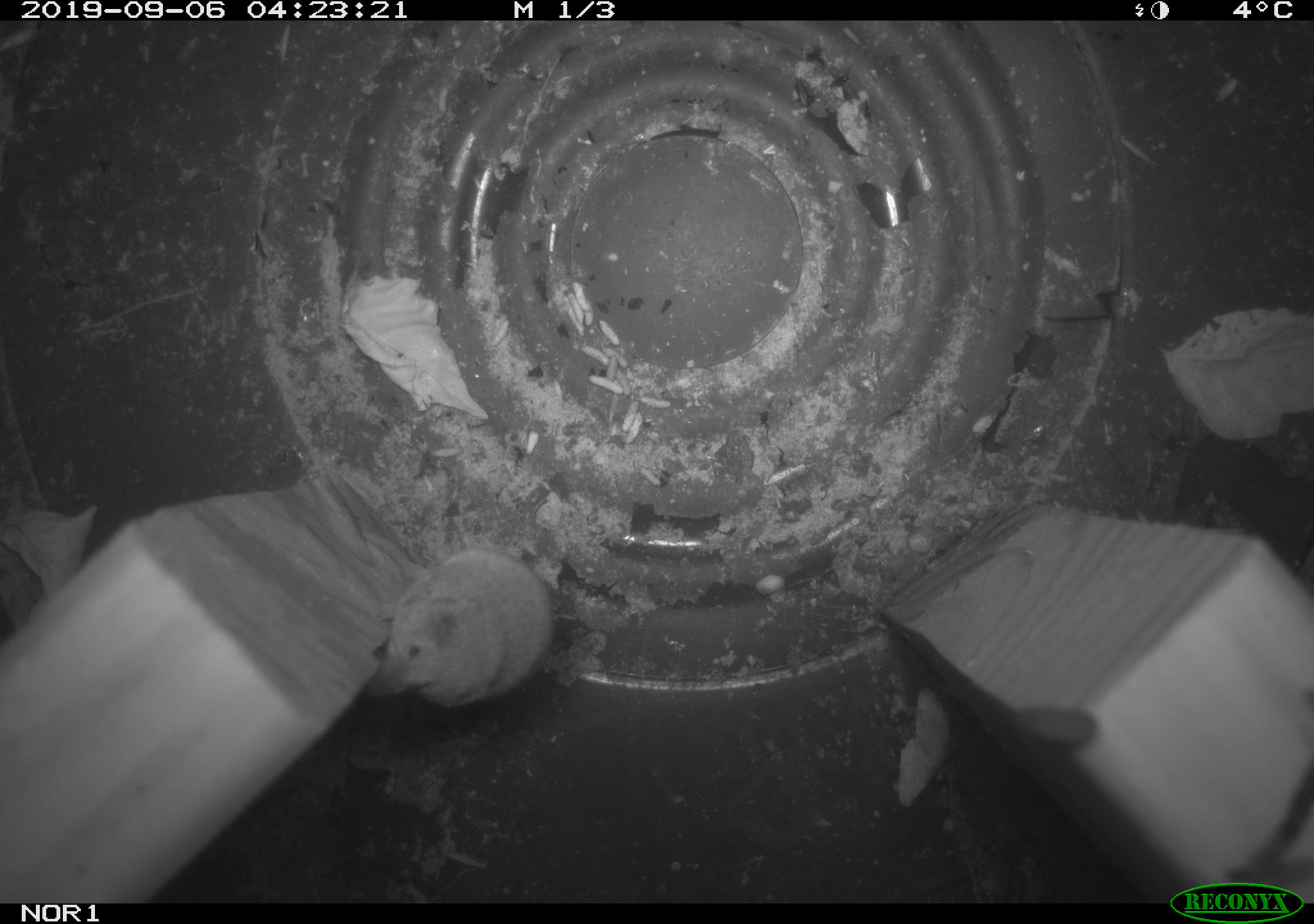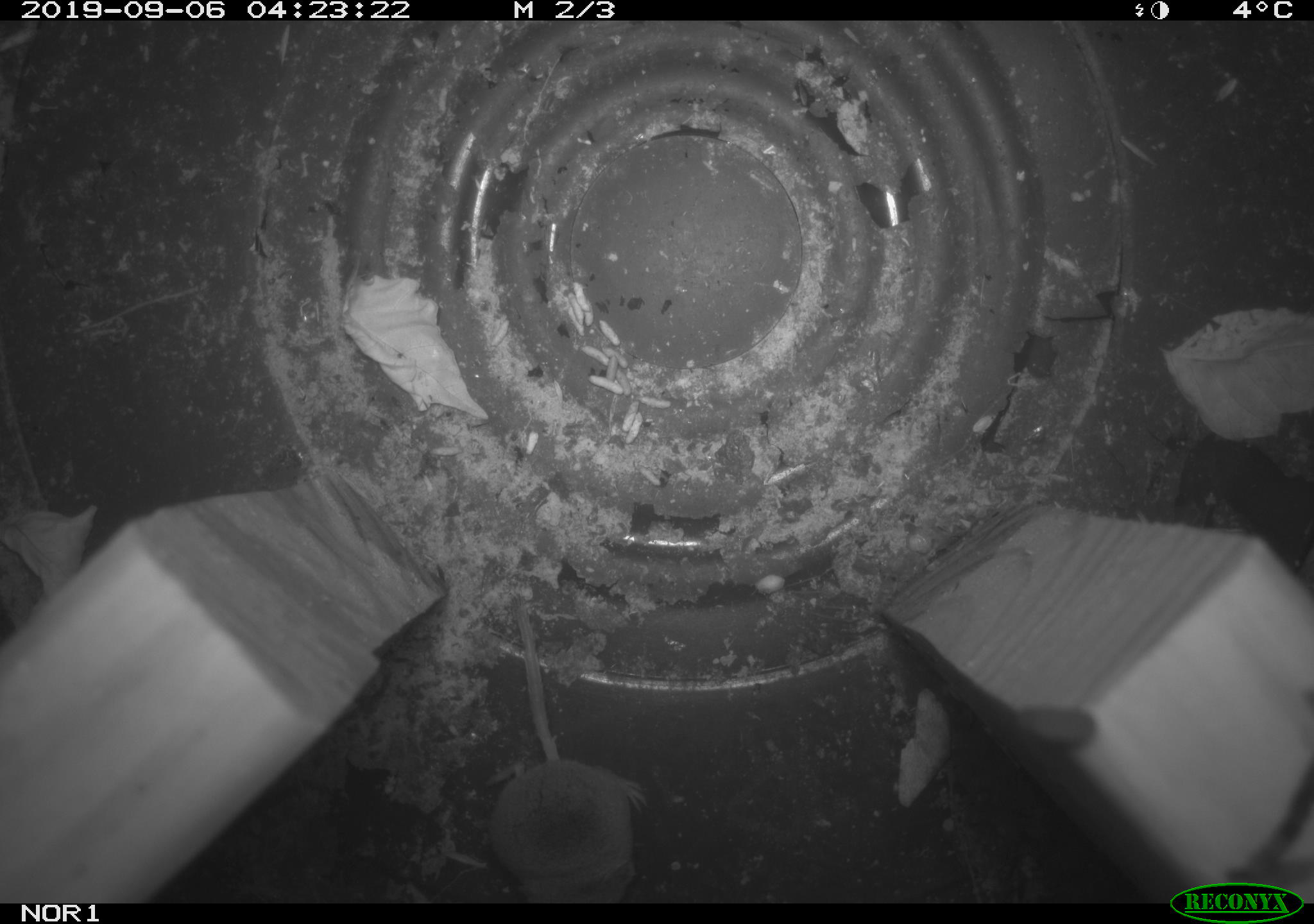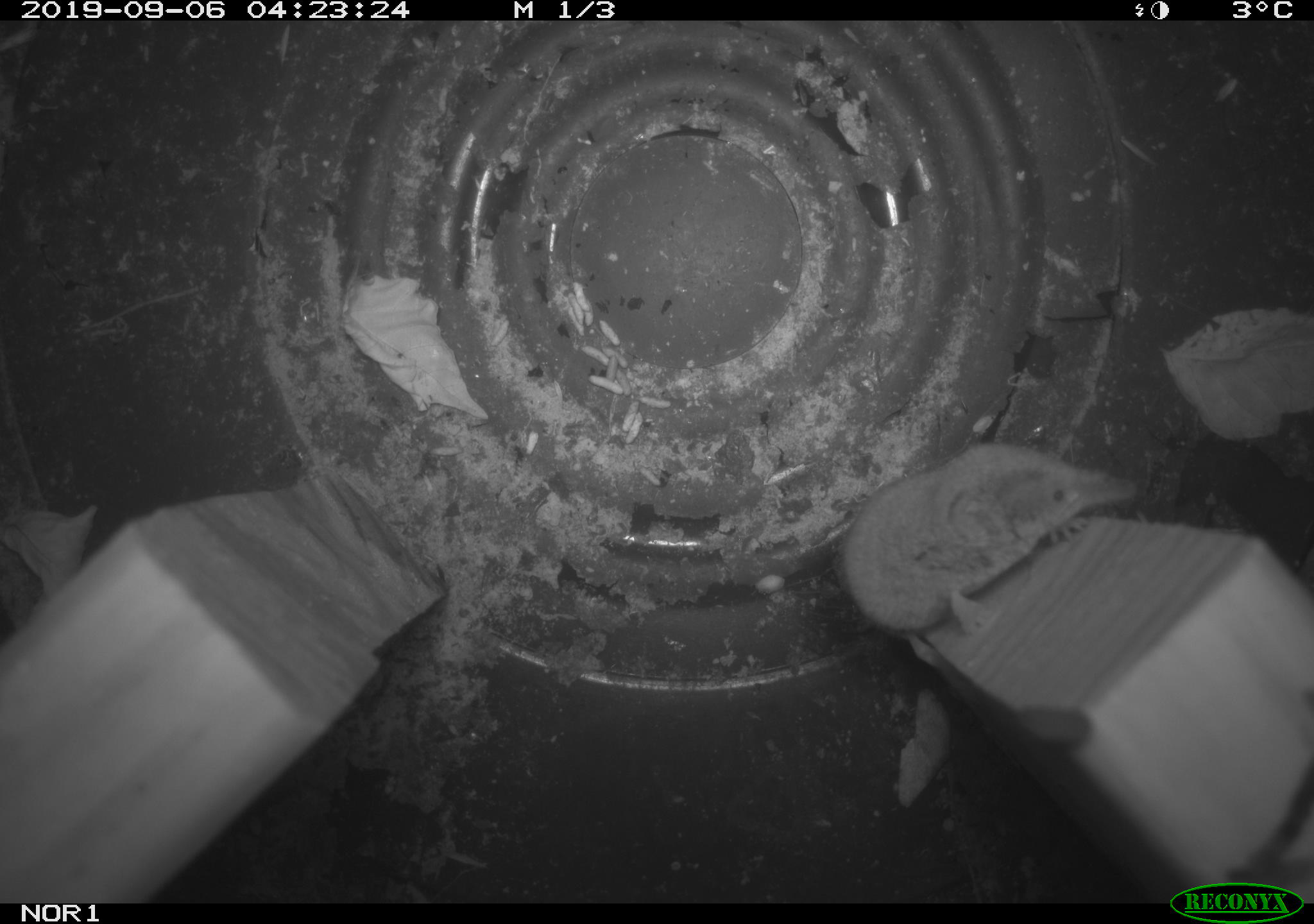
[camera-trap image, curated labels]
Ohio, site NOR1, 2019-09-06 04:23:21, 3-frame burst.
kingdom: Animalia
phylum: Chordata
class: Mammalia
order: Eulipotyphla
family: Soricidae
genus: Sorex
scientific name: Sorex cinereus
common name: masked shrew